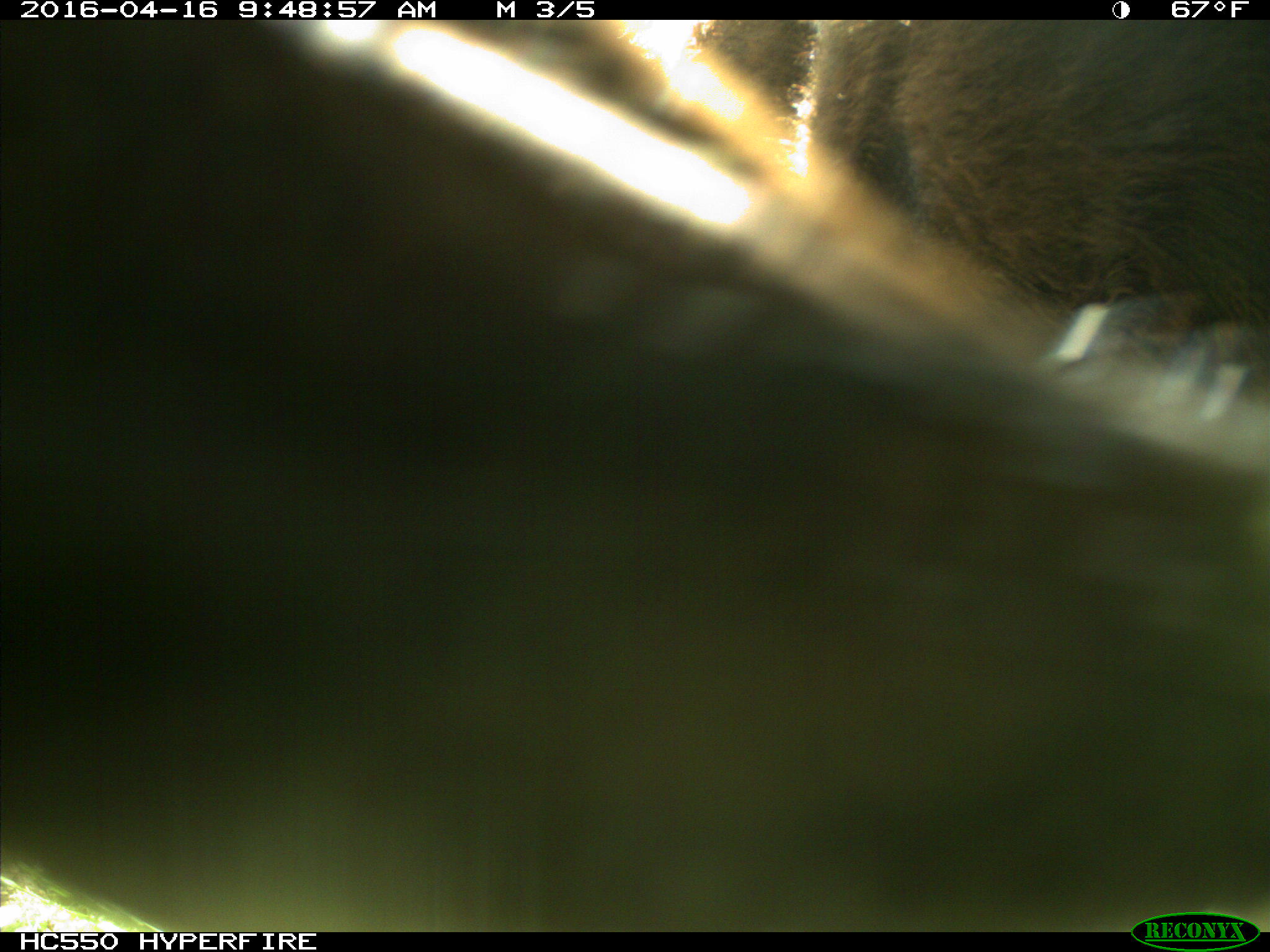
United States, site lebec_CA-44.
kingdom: Animalia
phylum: Chordata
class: Mammalia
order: Artiodactyla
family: Bovidae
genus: Bos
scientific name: Bos taurus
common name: domestic cow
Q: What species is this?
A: Bos taurus (domestic cow).